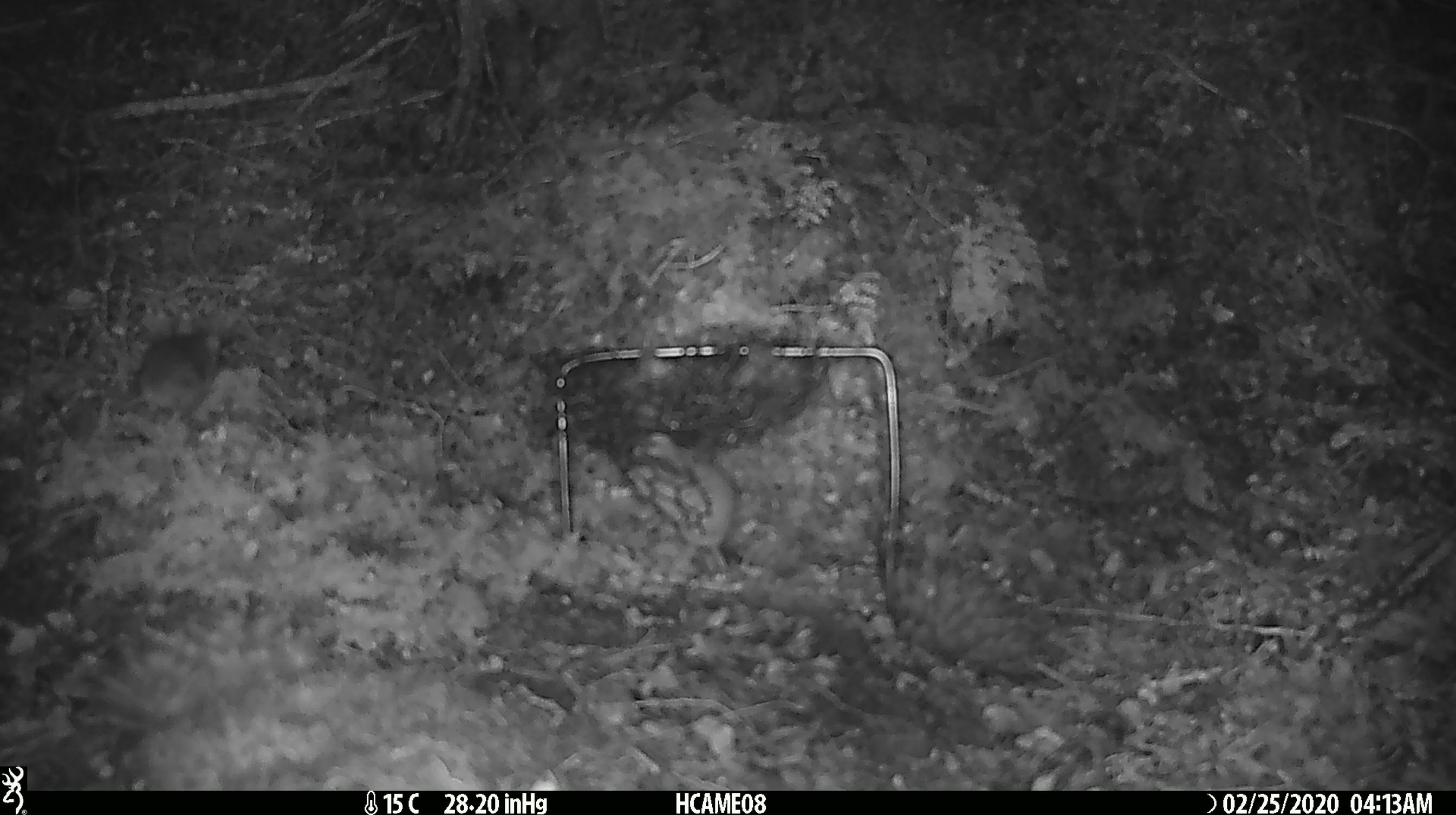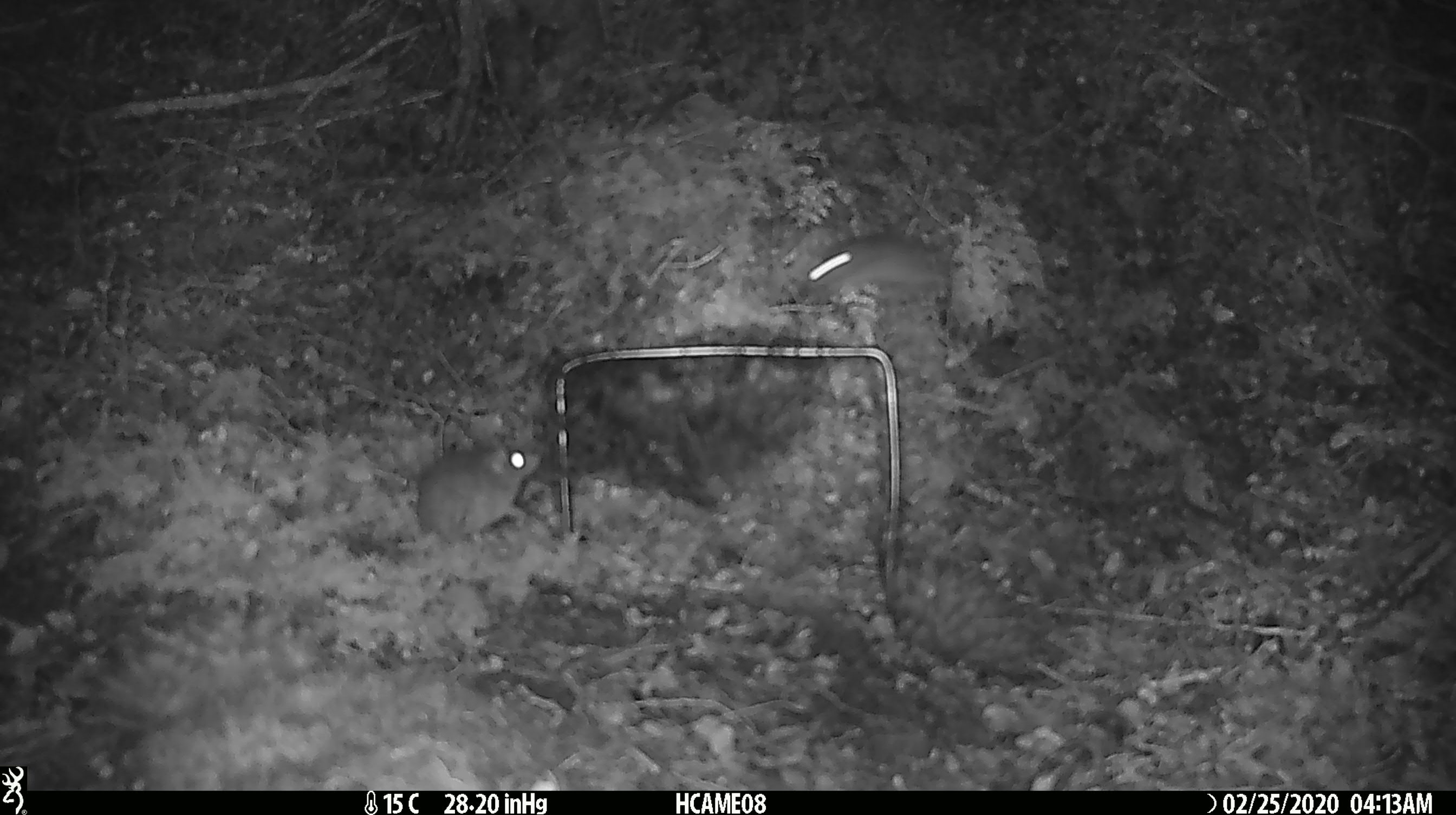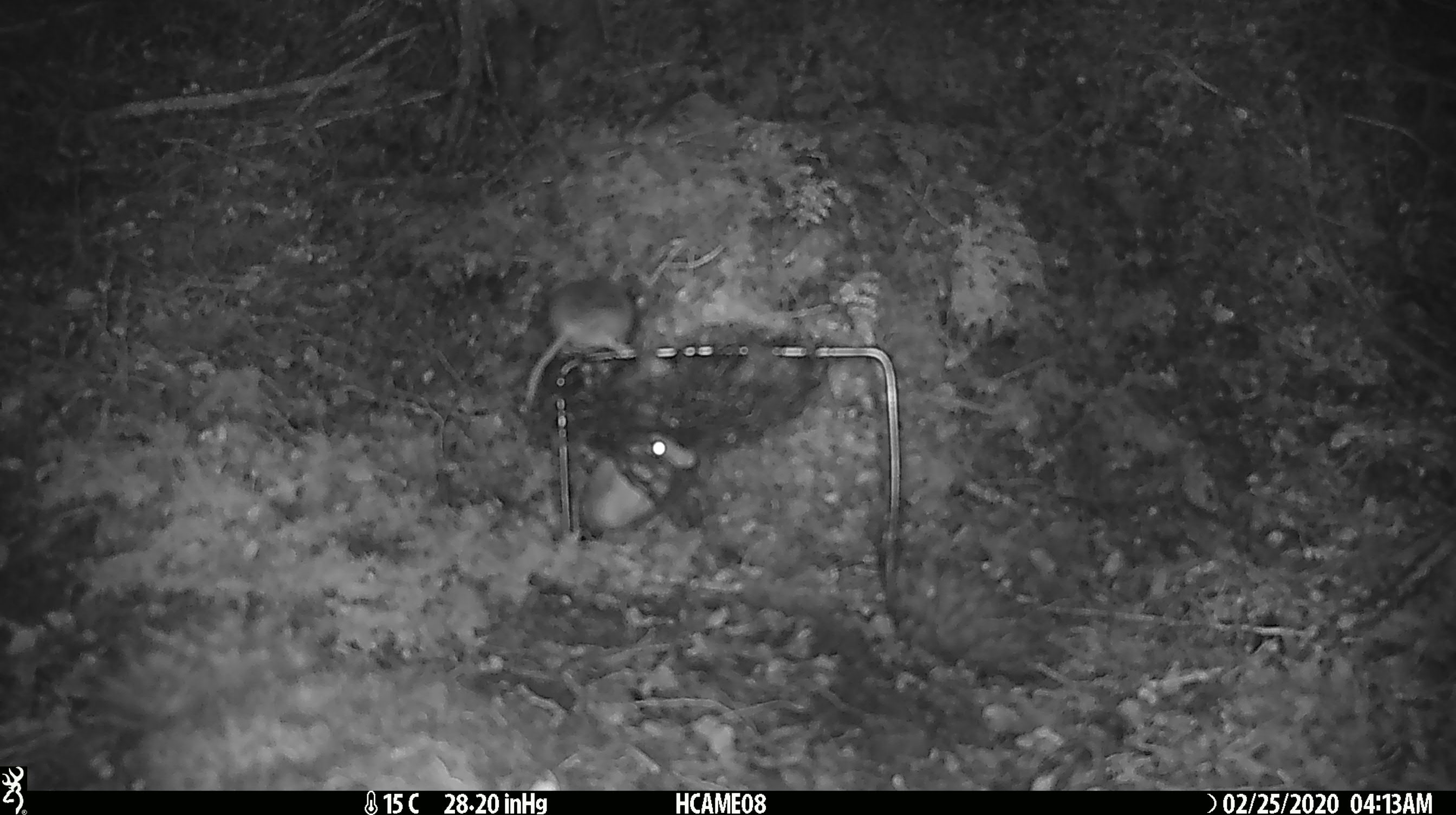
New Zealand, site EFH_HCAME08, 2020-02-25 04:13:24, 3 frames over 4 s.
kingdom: Animalia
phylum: Chordata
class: Mammalia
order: Rodentia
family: Muridae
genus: Mus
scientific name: Mus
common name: mouse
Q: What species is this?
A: Mouse (Mus).